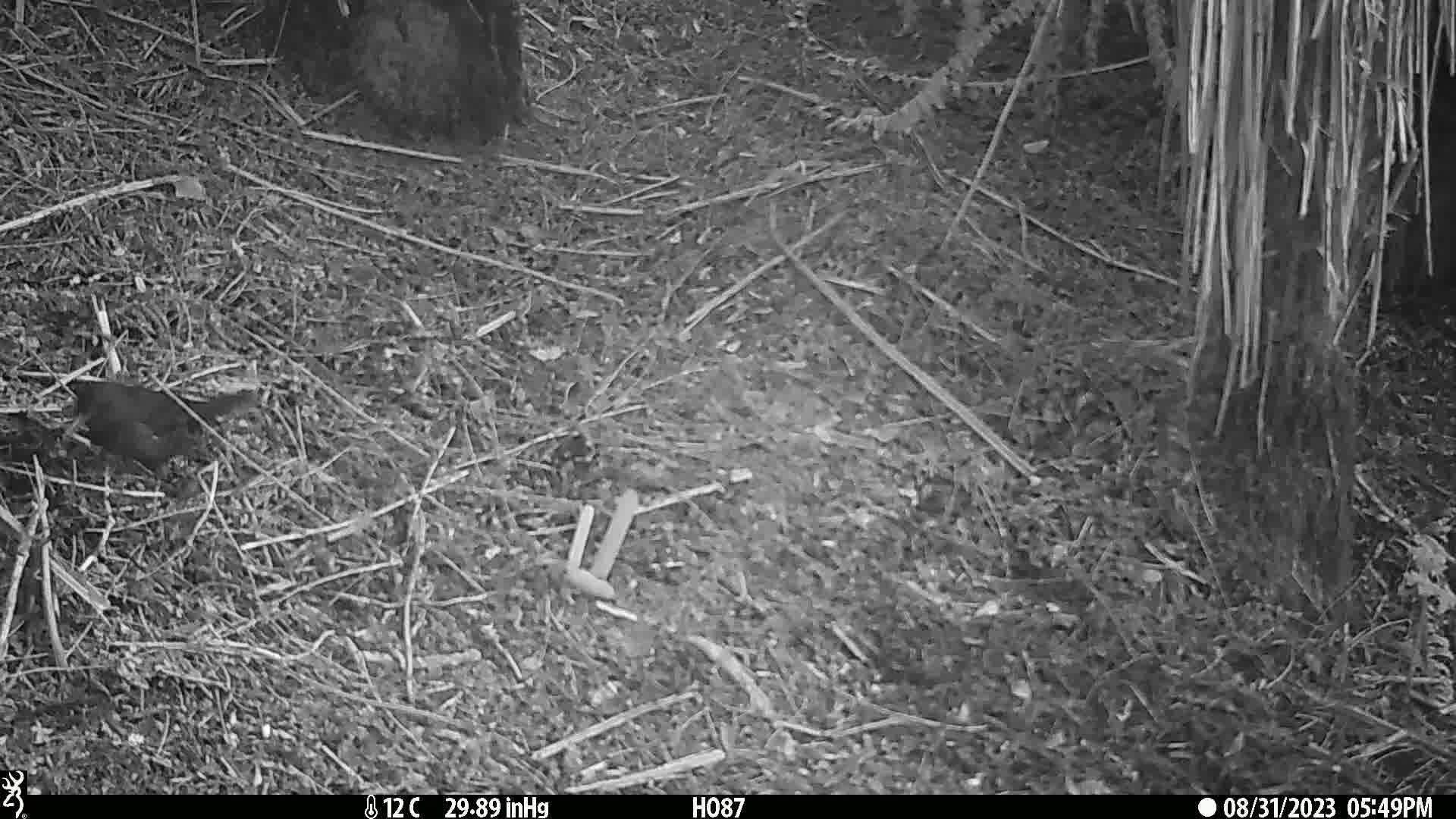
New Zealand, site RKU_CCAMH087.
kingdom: Animalia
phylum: Chordata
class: Aves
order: Passeriformes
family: Turdidae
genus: Turdus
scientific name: Turdus merula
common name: eurasian blackbird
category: blackbird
Blackbird (eurasian blackbird) (Turdus merula).